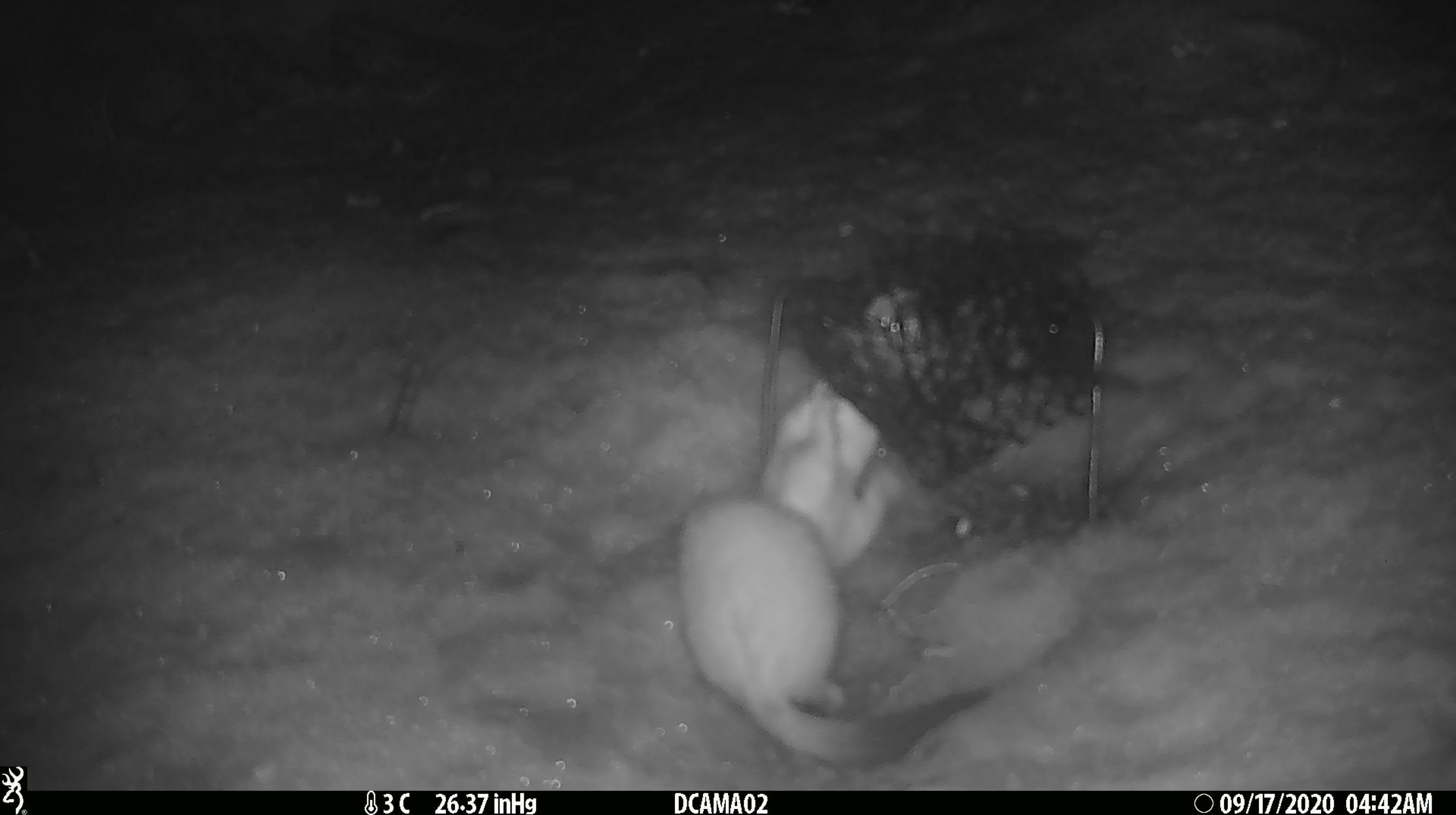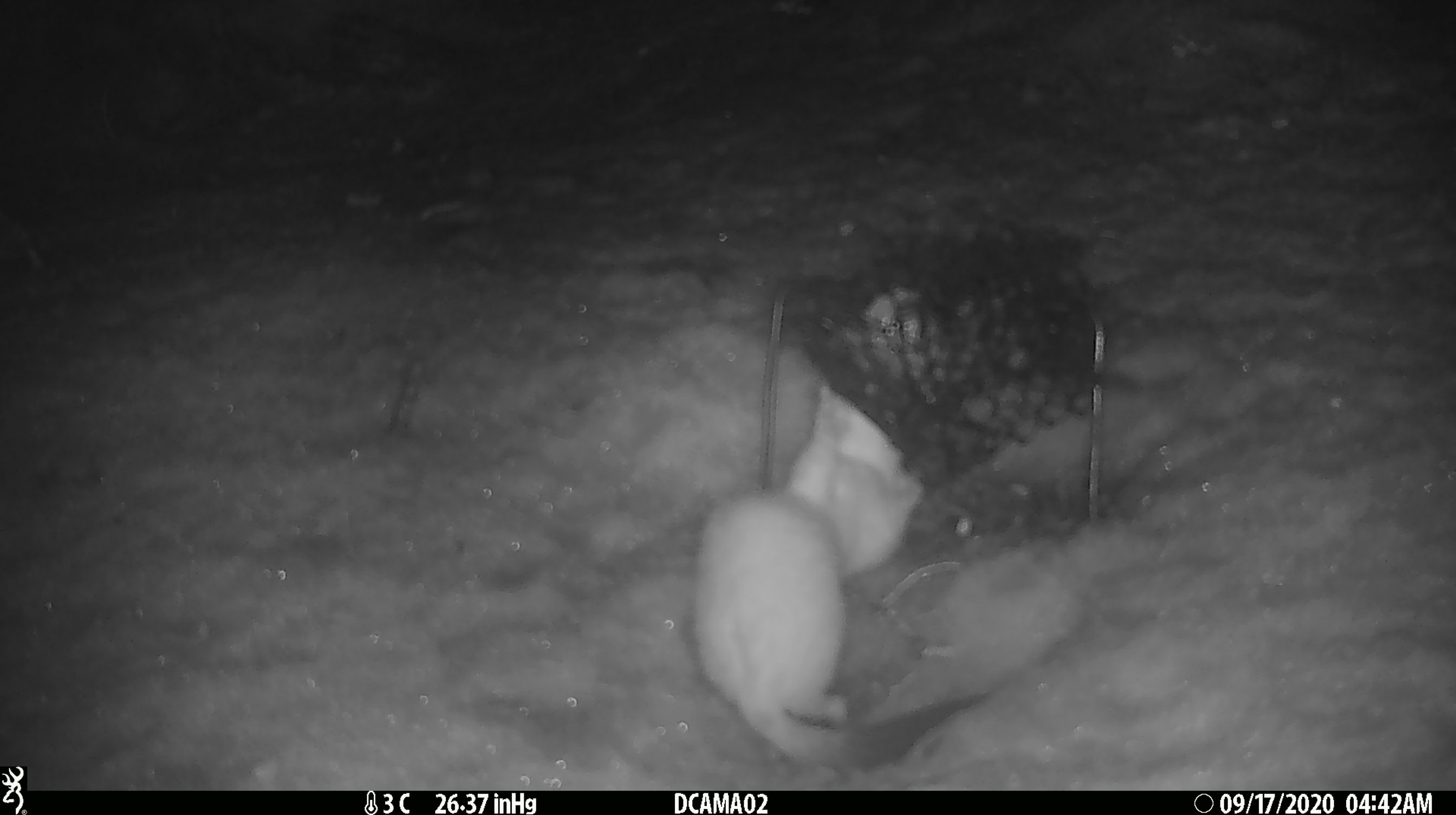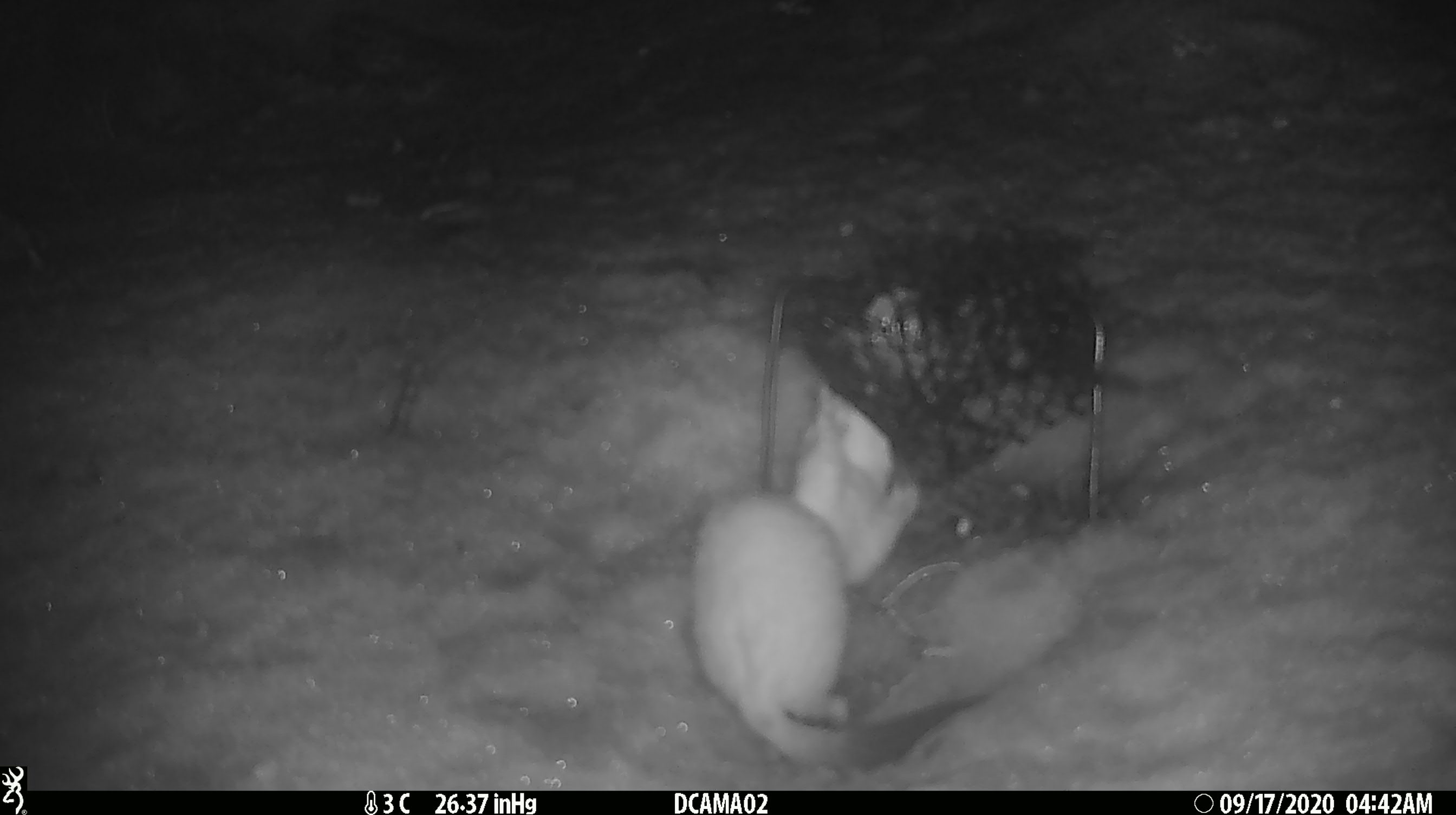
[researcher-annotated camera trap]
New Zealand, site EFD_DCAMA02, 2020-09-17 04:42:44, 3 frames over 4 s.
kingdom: Animalia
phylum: Chordata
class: Mammalia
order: Carnivora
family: Mustelidae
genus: Mustela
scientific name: Mustela erminea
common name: stoat